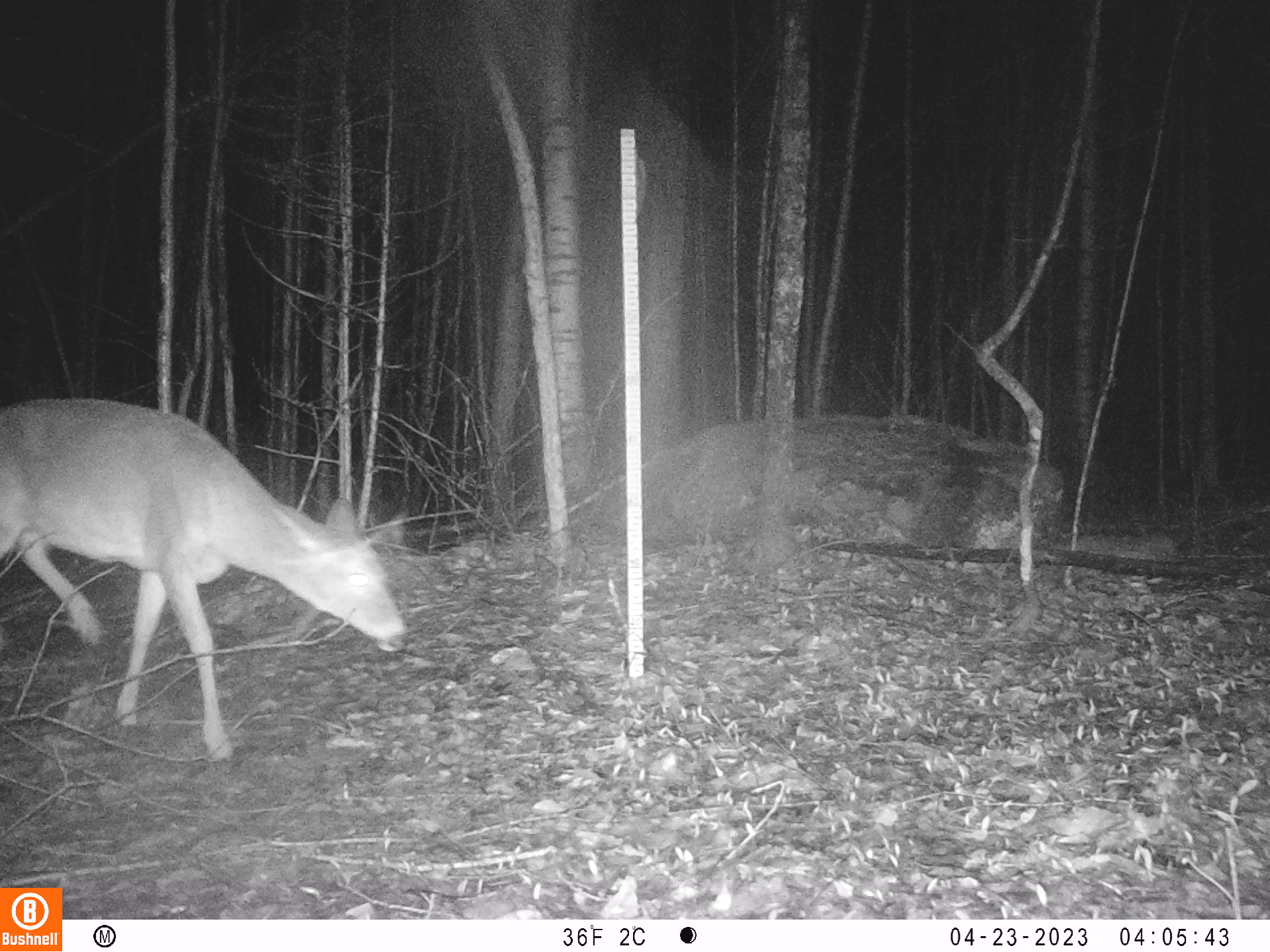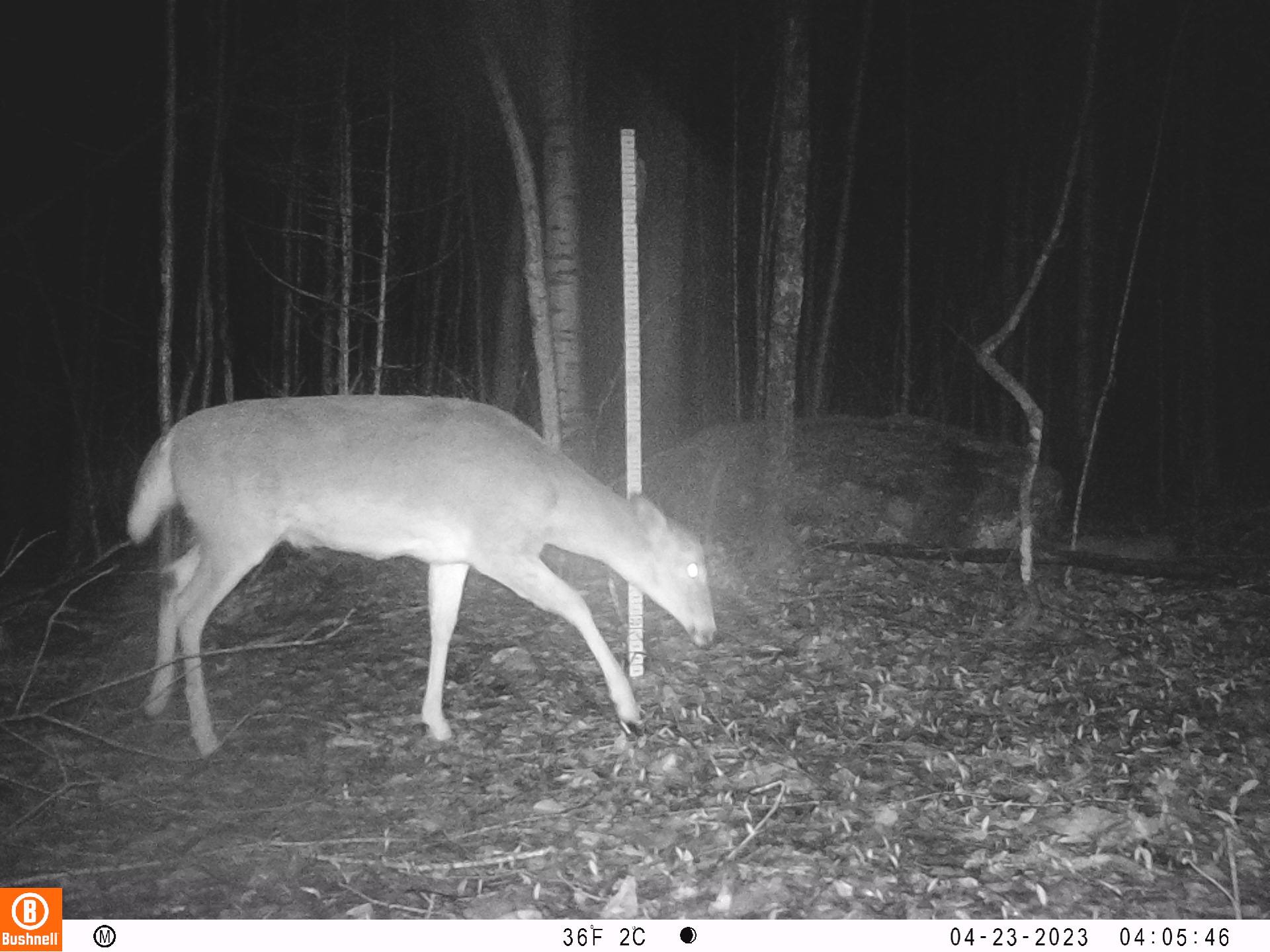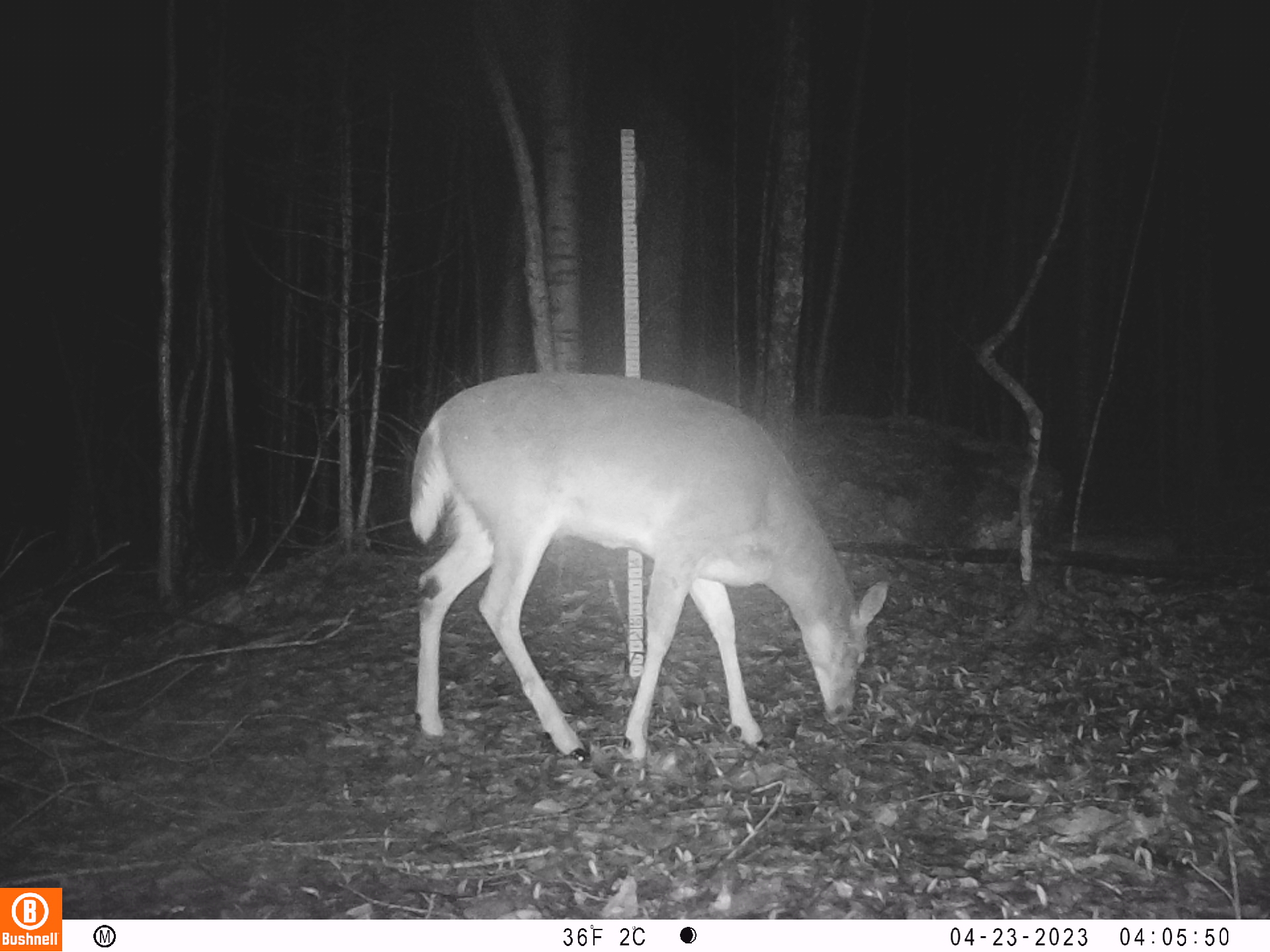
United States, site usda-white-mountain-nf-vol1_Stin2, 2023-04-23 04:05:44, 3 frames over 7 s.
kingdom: Animalia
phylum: Chordata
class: Mammalia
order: Artiodactyla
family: Cervidae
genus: Odocoileus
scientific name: Odocoileus virginianus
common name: white-tailed deer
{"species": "white-tailed deer (Odocoileus virginianus)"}